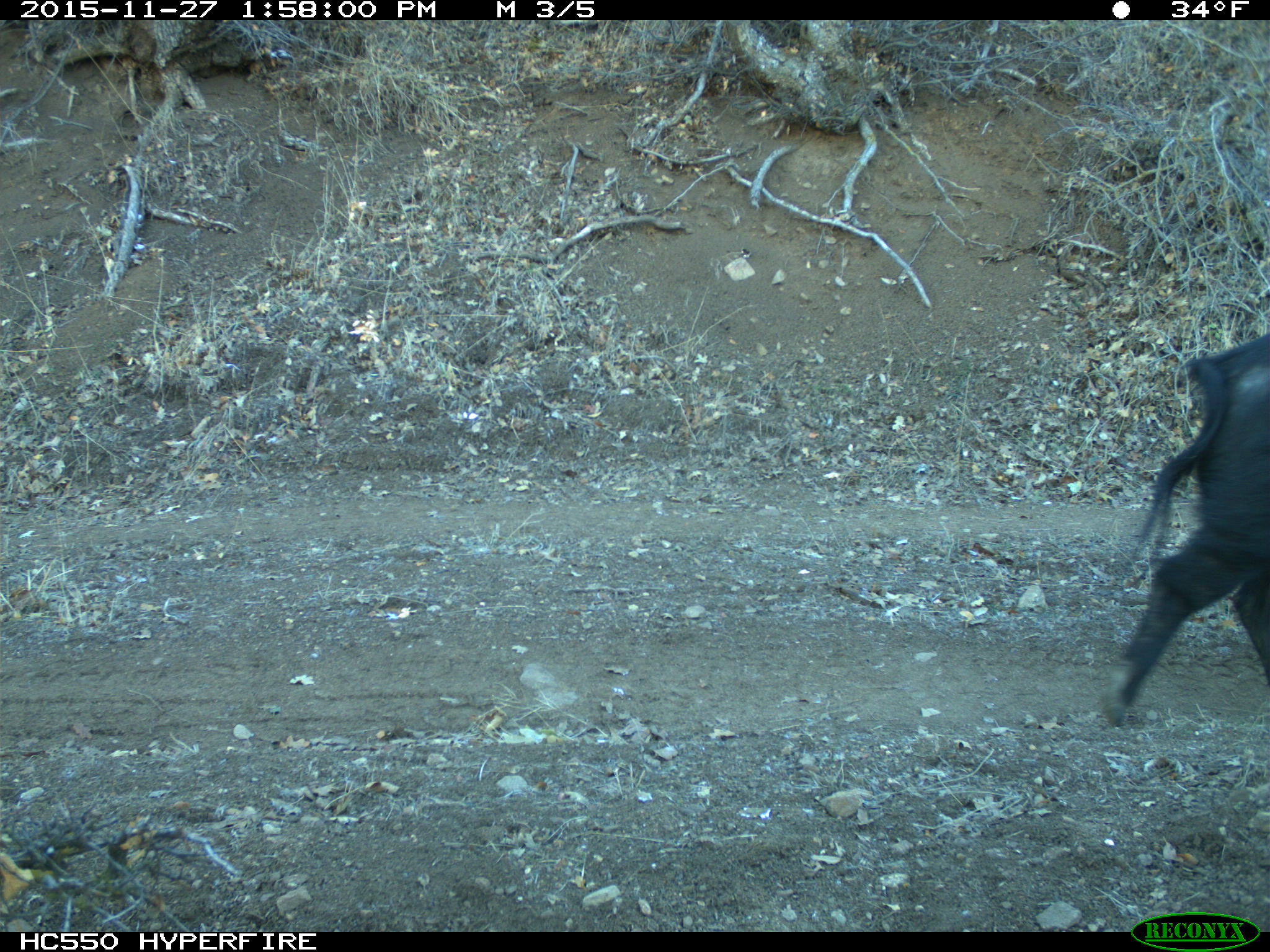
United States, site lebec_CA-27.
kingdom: Animalia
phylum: Chordata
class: Mammalia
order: Artiodactyla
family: Suidae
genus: Sus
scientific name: Sus scrofa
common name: wild boar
Sus scrofa (wild boar).